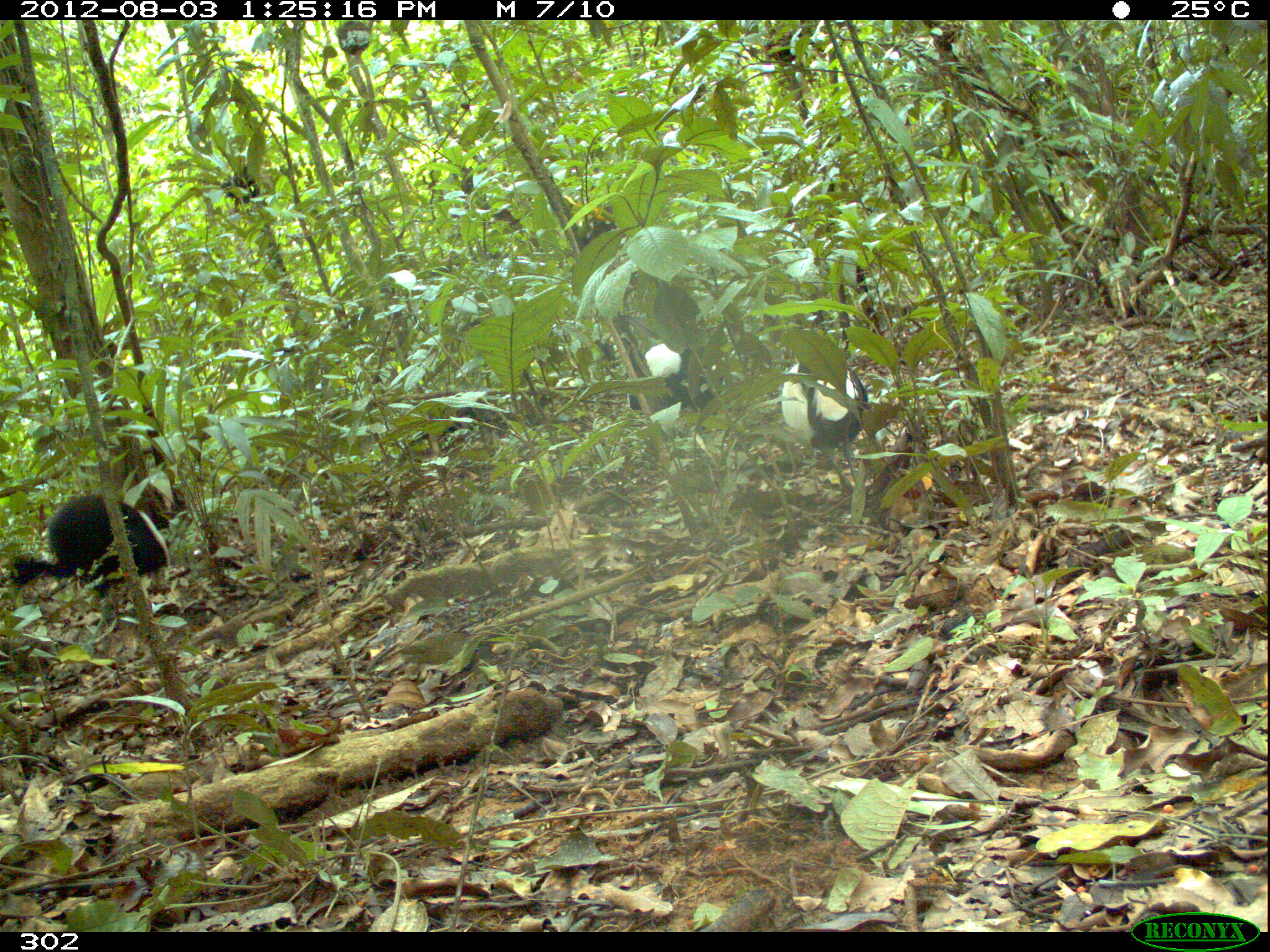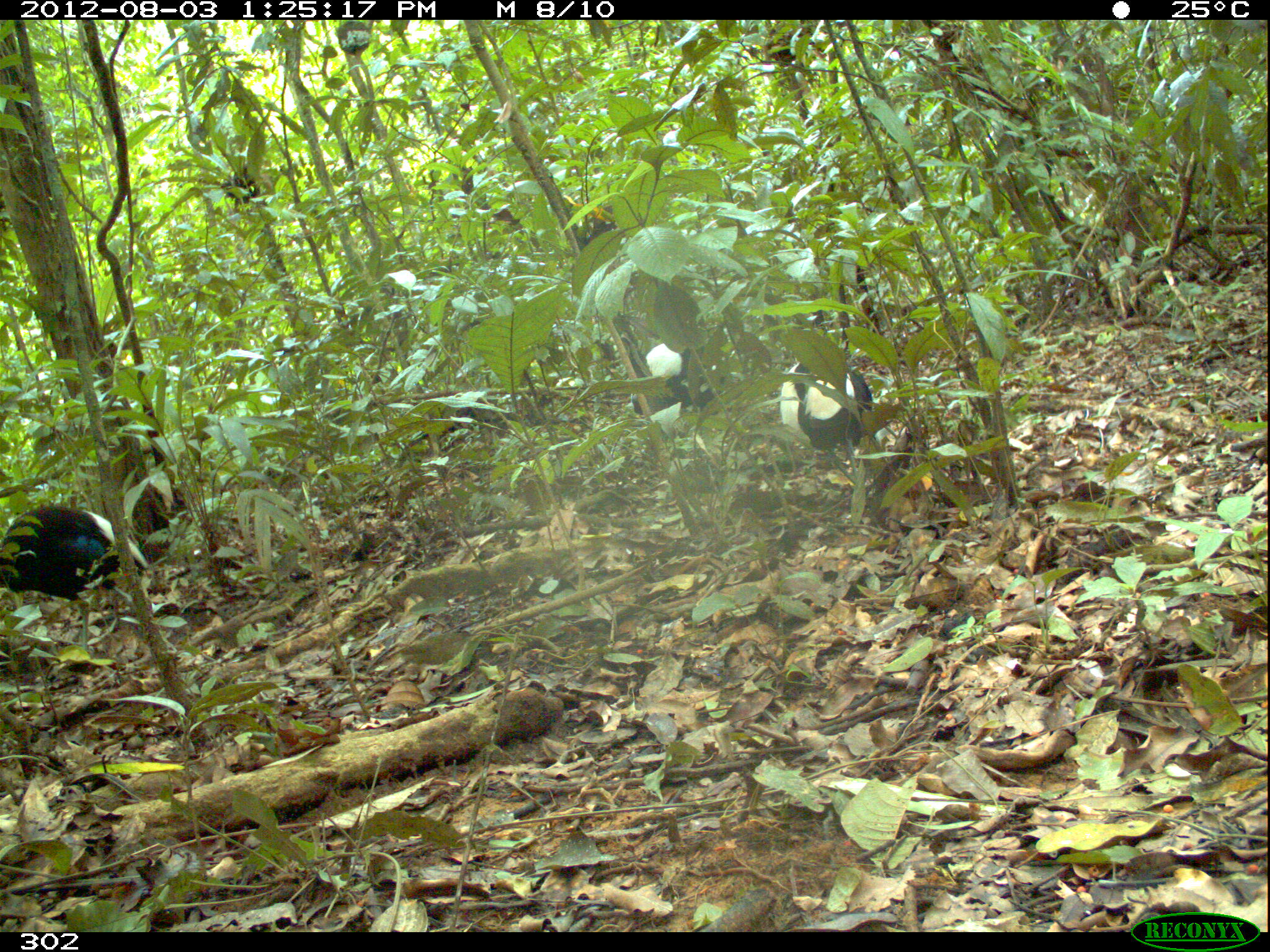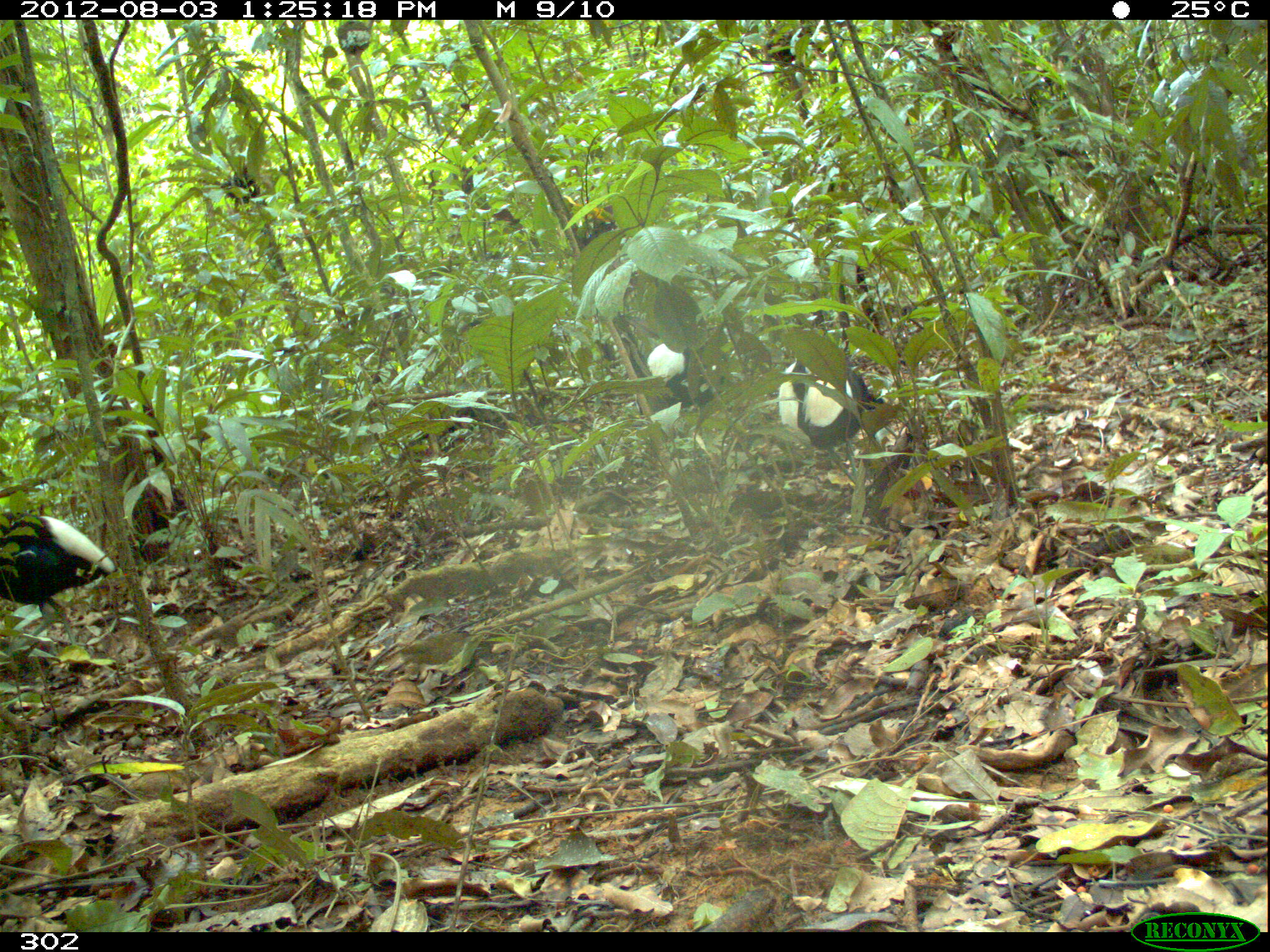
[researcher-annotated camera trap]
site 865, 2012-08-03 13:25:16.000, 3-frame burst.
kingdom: Animalia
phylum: Chordata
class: Aves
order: Gruiformes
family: Psophiidae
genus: Psophia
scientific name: Psophia leucoptera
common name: pale-winged trumpeter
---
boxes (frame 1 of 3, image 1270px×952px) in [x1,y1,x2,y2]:
psophia leucoptera: [7,491,173,637]; [626,329,734,470]; [779,353,868,503]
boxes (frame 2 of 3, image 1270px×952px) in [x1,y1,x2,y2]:
psophia leucoptera: [0,502,151,658]; [779,356,874,500]; [629,323,729,450]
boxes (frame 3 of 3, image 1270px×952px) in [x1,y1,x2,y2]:
psophia leucoptera: [0,510,119,653]; [775,345,888,492]; [645,313,741,431]